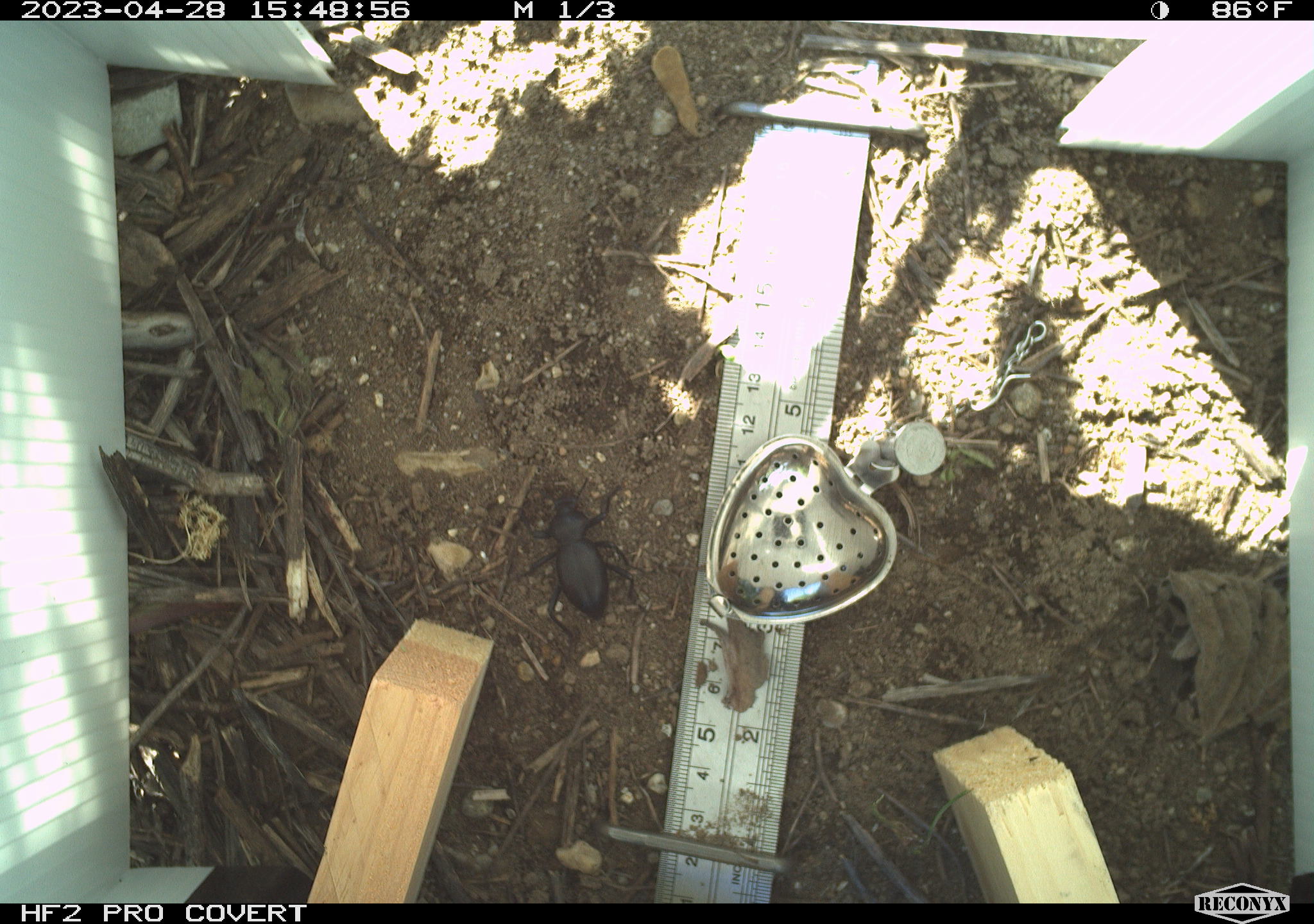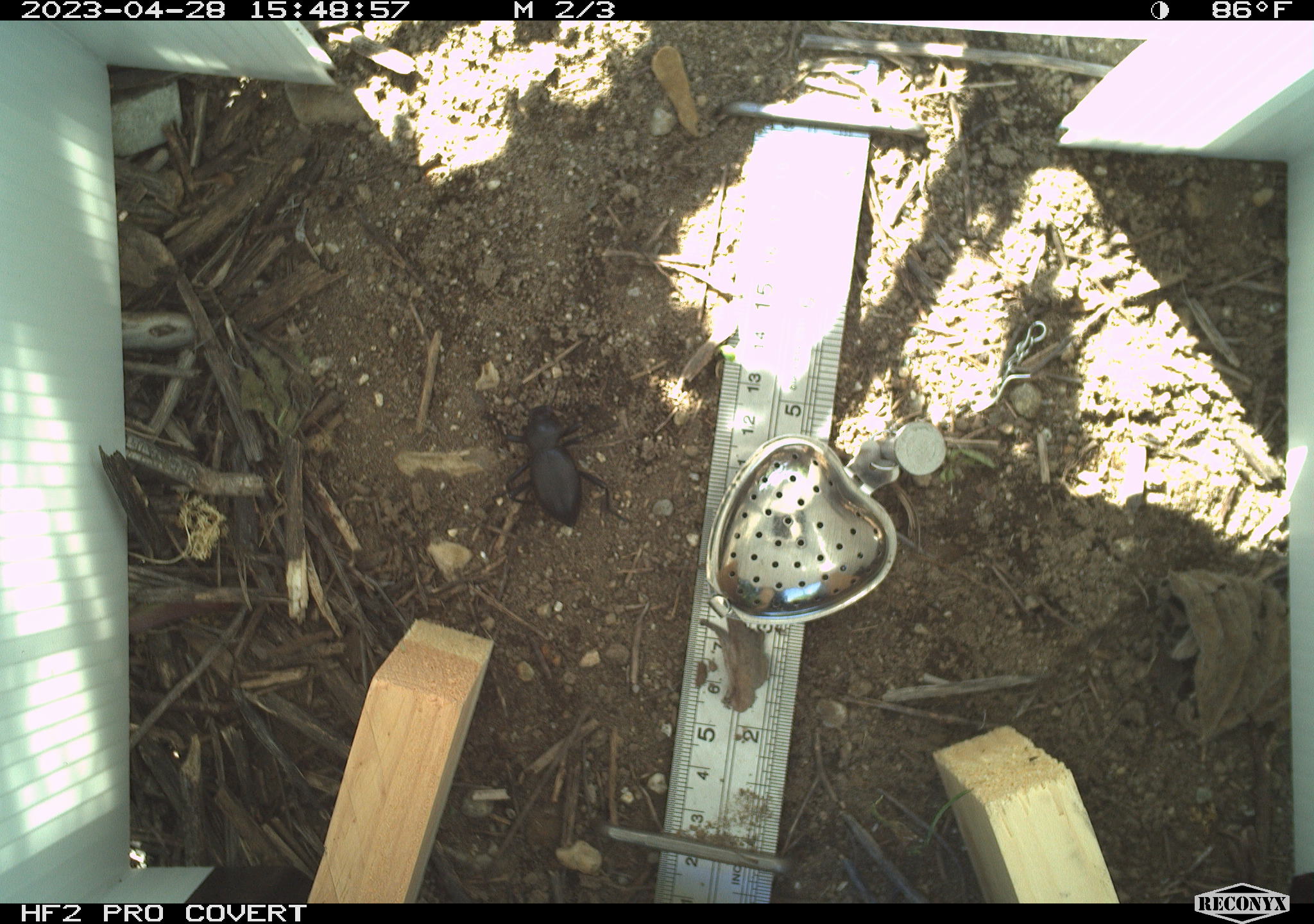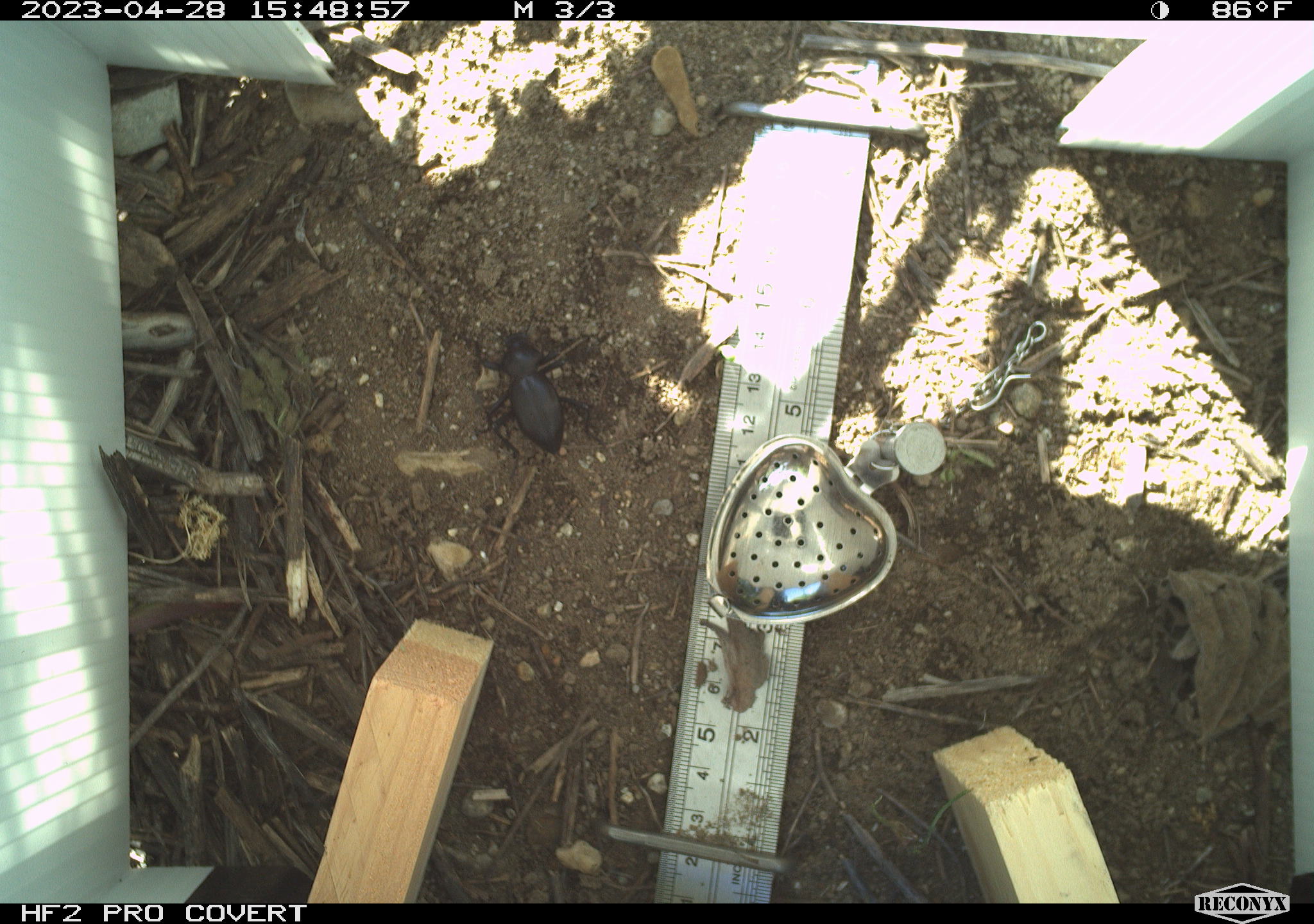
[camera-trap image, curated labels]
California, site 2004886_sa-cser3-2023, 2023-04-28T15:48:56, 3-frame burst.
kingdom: Animalia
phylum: Arthropoda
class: Insecta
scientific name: Insecta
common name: insect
Insect (Insecta).